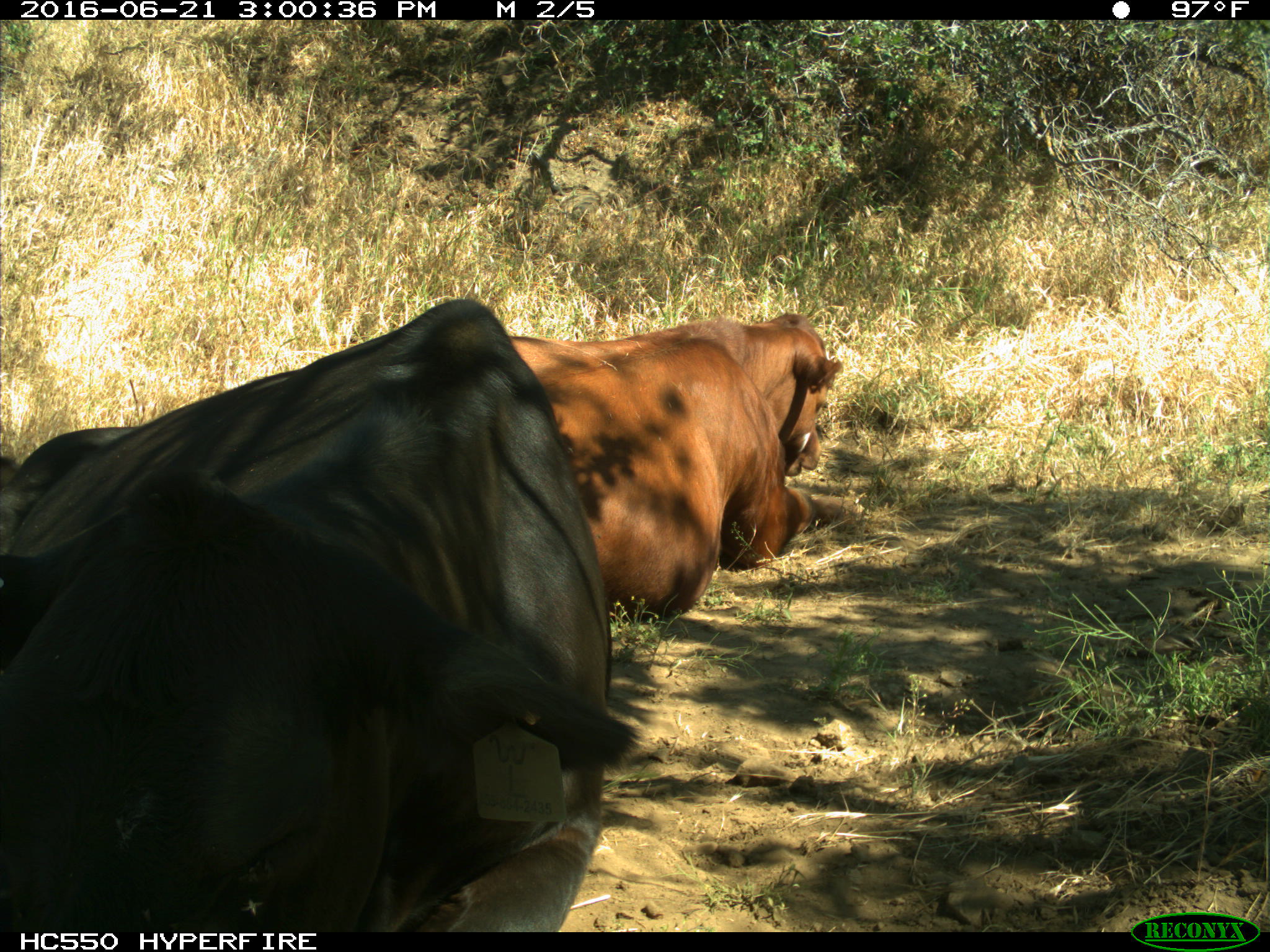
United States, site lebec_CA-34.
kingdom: Animalia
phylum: Chordata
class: Mammalia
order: Artiodactyla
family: Bovidae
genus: Bos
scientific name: Bos taurus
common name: domestic cow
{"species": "Bos taurus (domestic cow)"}